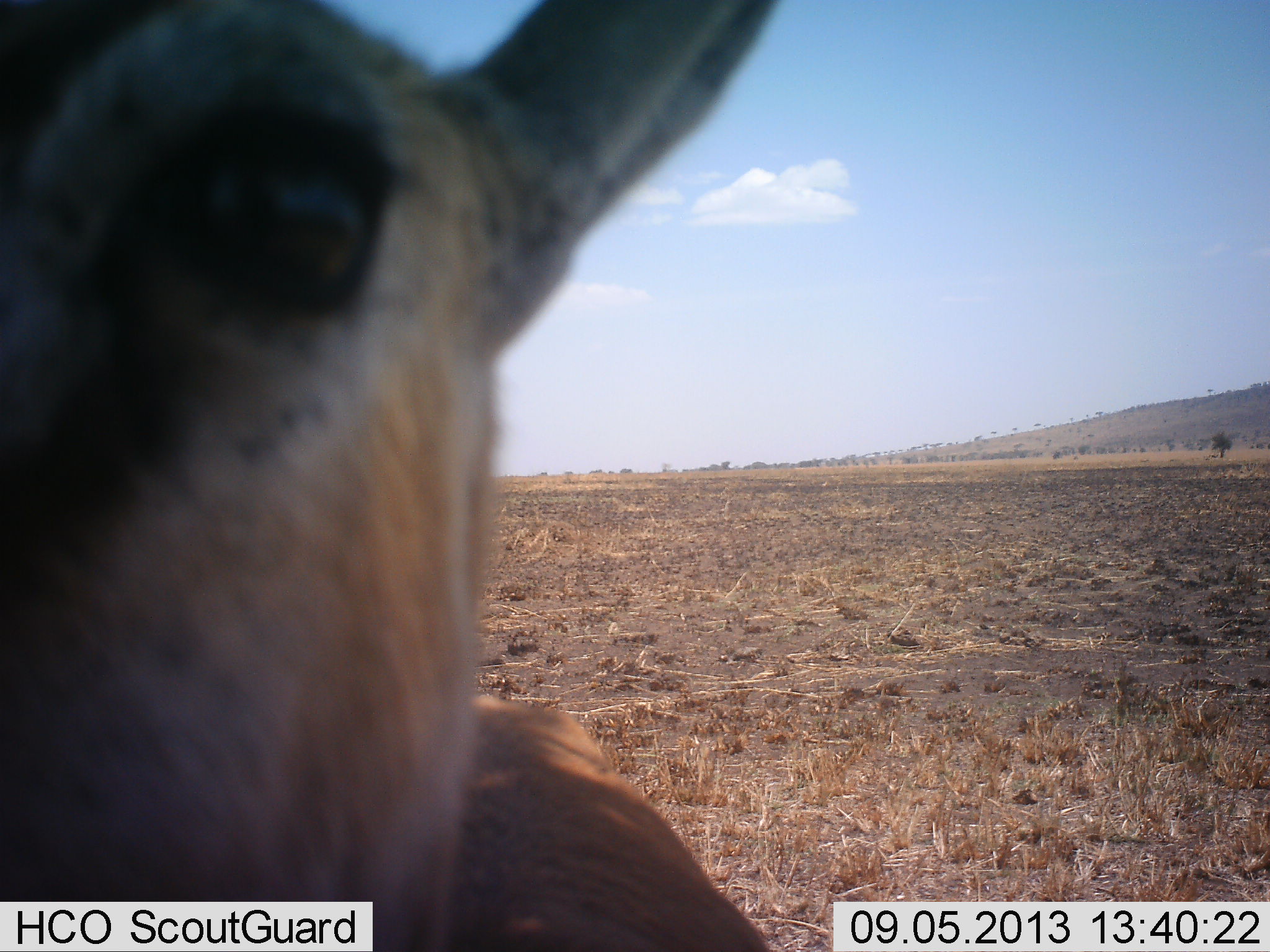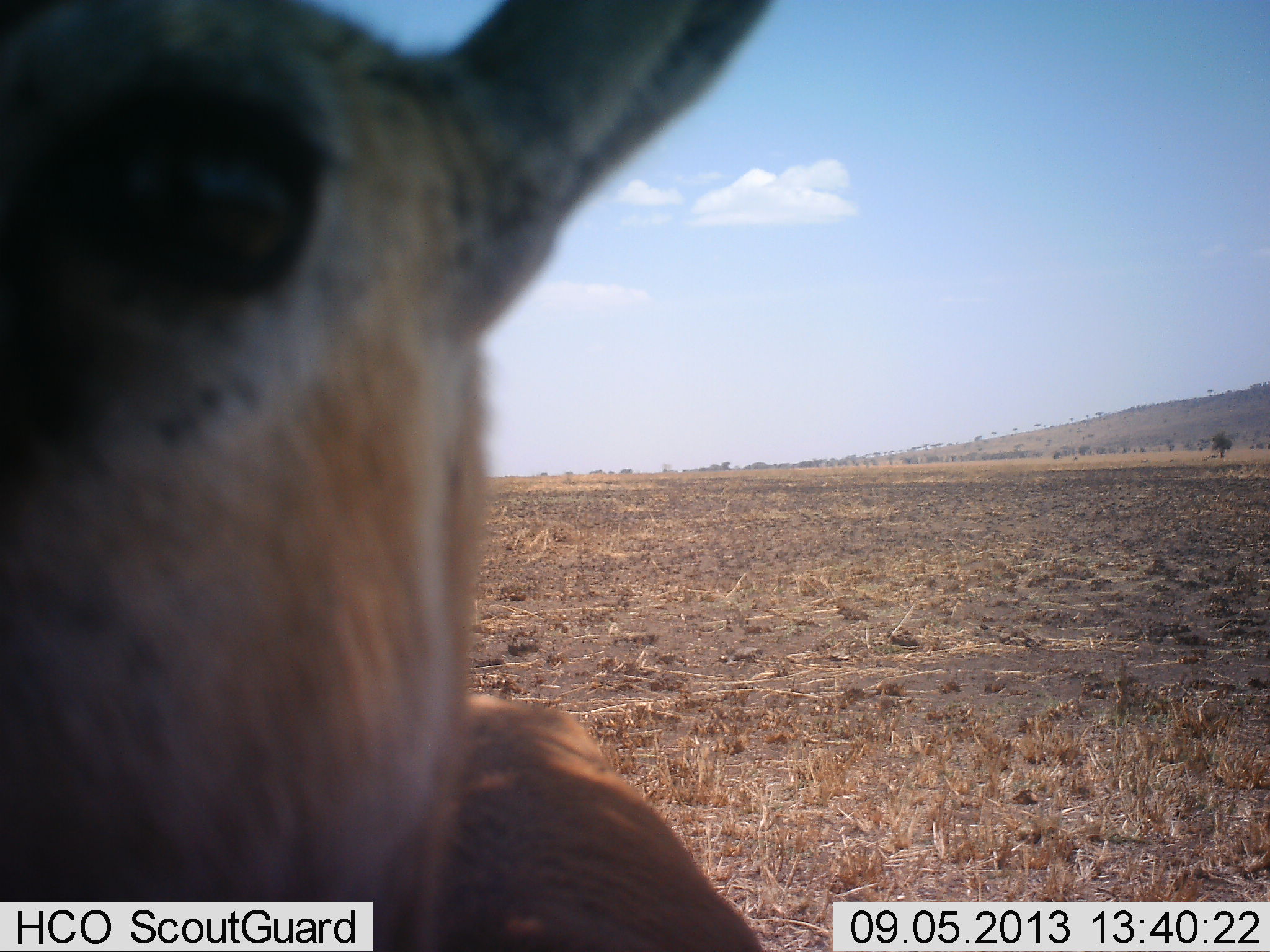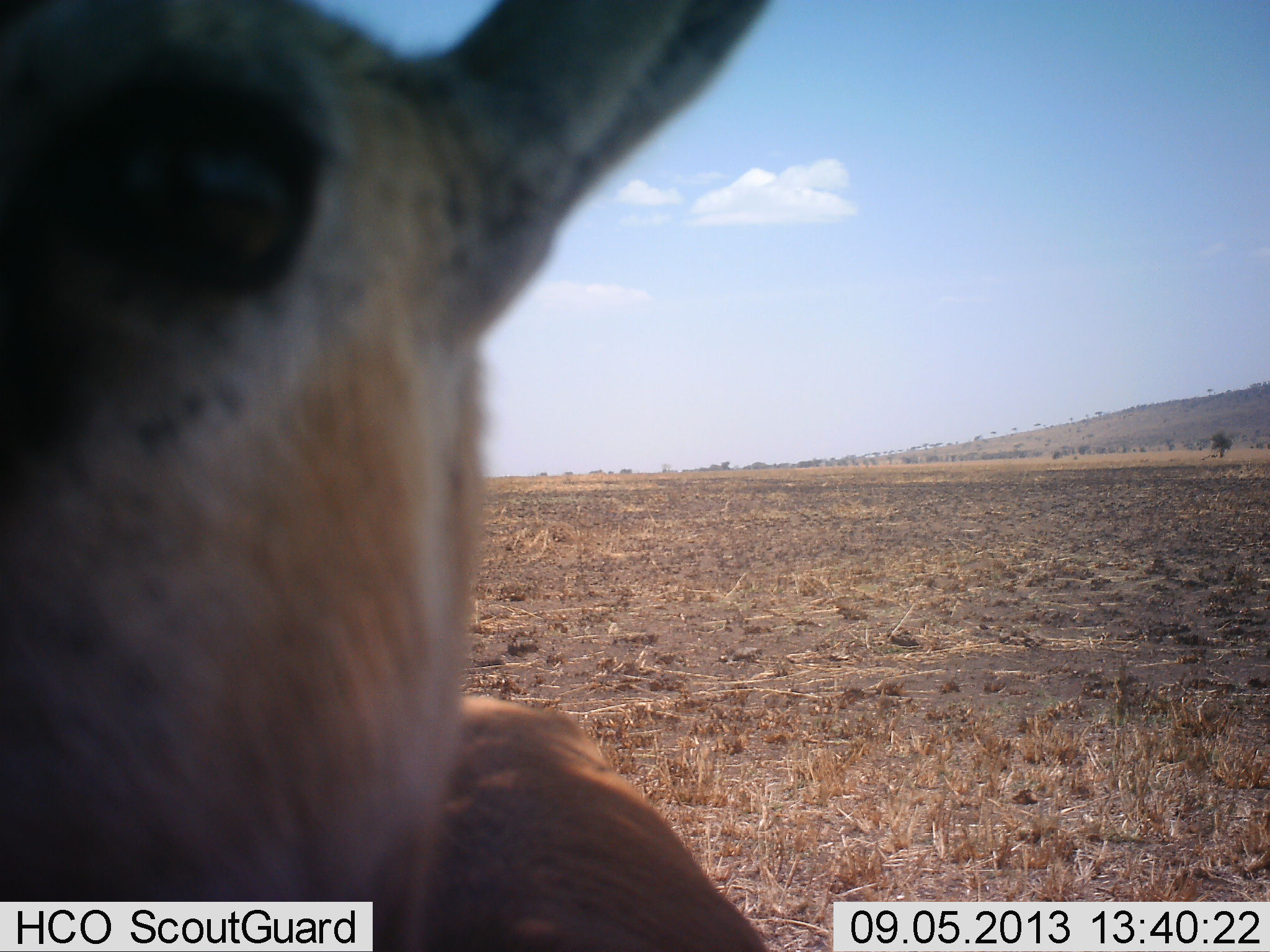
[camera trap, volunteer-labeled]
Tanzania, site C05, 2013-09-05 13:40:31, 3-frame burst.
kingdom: Animalia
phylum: Chordata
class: Mammalia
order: Artiodactyla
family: Bovidae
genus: Eudorcas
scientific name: Eudorcas thomsonii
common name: thomson's gazelle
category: gazellethomsons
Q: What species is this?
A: Gazellethomsons (thomson's gazelle) (Eudorcas thomsonii).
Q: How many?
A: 1.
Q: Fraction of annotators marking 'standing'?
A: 82%.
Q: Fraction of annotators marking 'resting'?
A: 0%.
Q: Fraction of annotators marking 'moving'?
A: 0%.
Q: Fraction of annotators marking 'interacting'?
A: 24%.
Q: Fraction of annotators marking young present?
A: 0%.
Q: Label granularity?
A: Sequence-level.